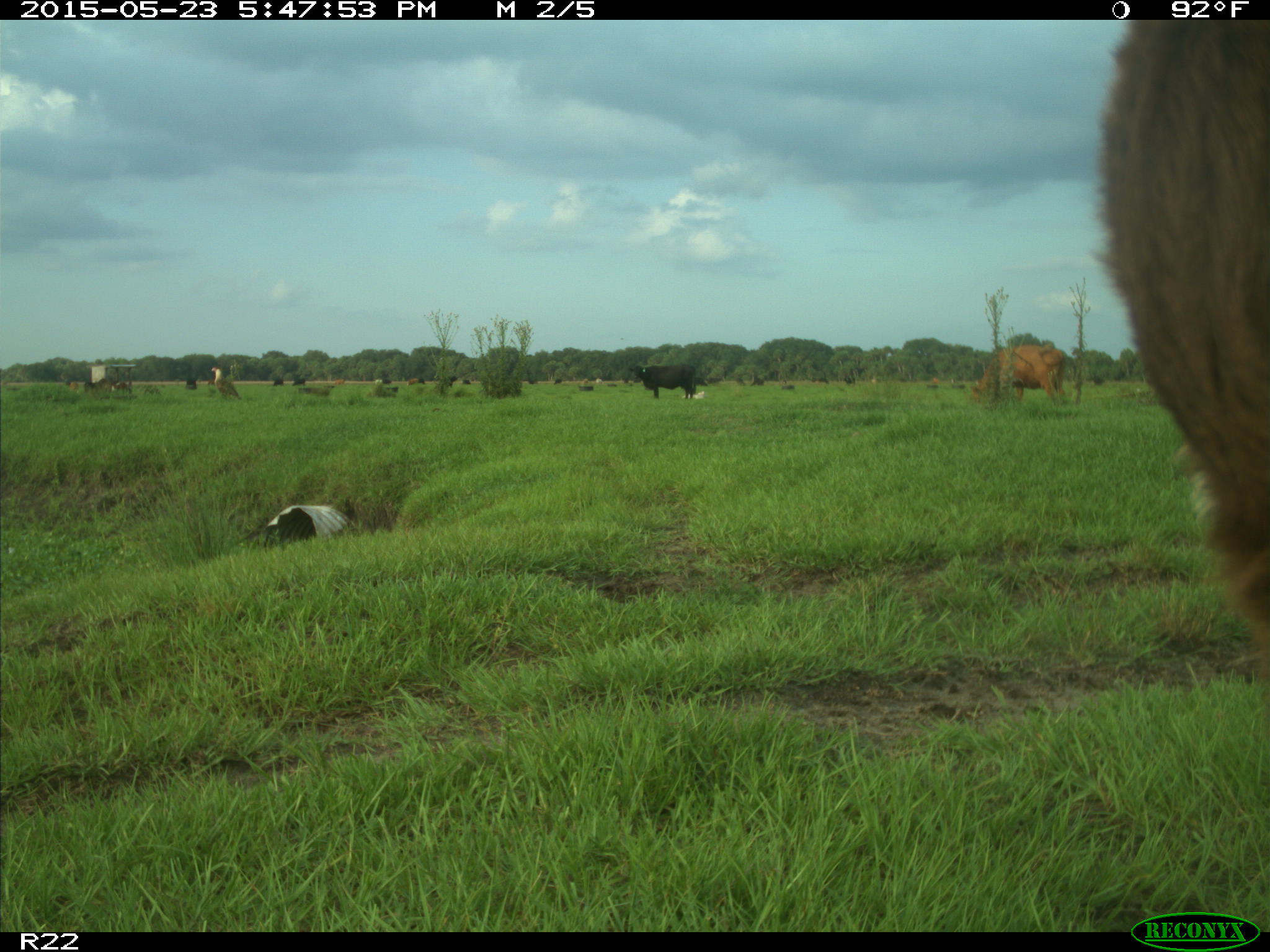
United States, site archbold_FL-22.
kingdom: Animalia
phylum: Chordata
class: Mammalia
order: Artiodactyla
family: Bovidae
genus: Bos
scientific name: Bos taurus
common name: domestic cow